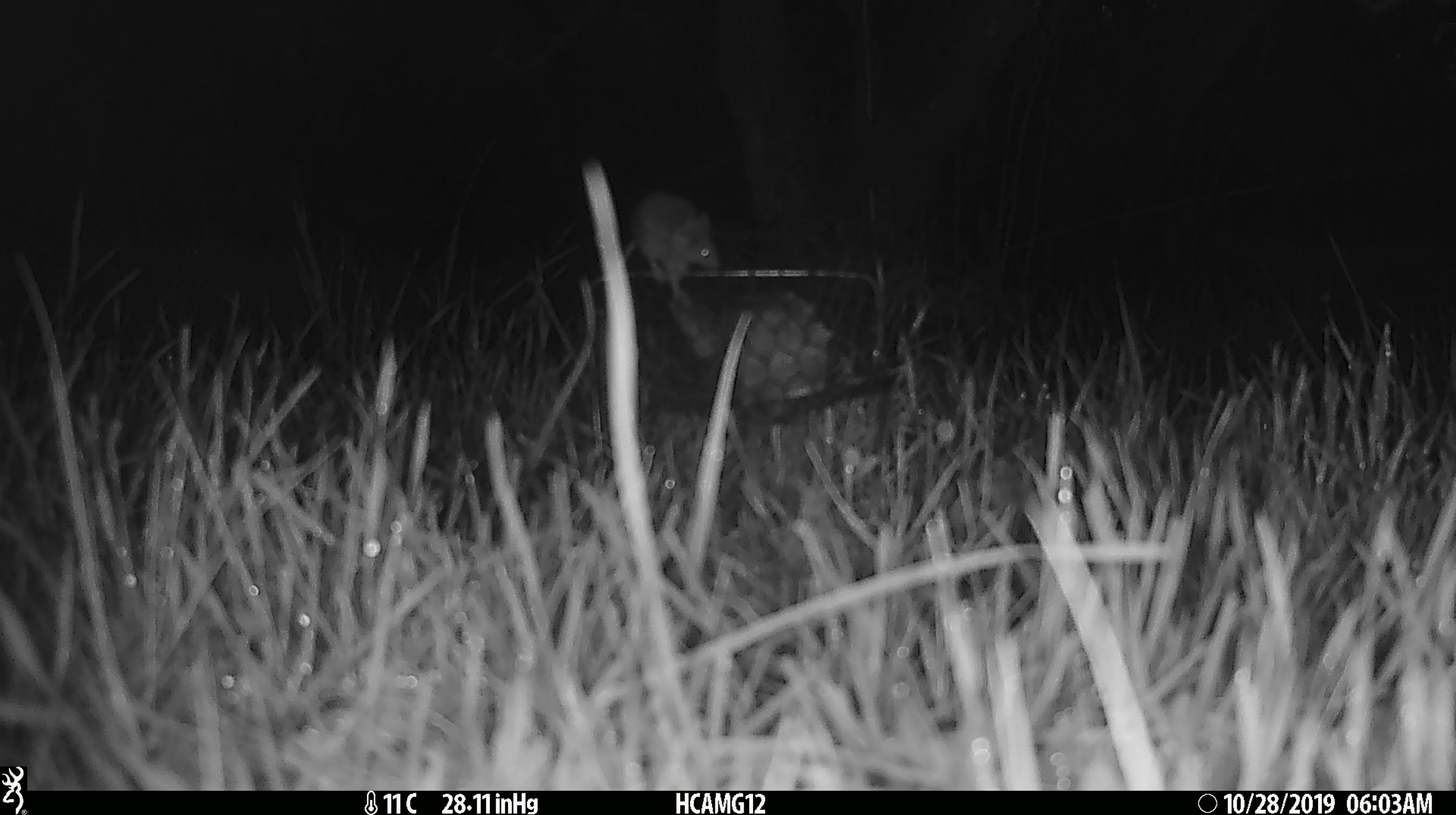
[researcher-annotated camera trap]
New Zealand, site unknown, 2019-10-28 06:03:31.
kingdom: Animalia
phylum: Chordata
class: Mammalia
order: Rodentia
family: Muridae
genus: Mus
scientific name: Mus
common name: mouse